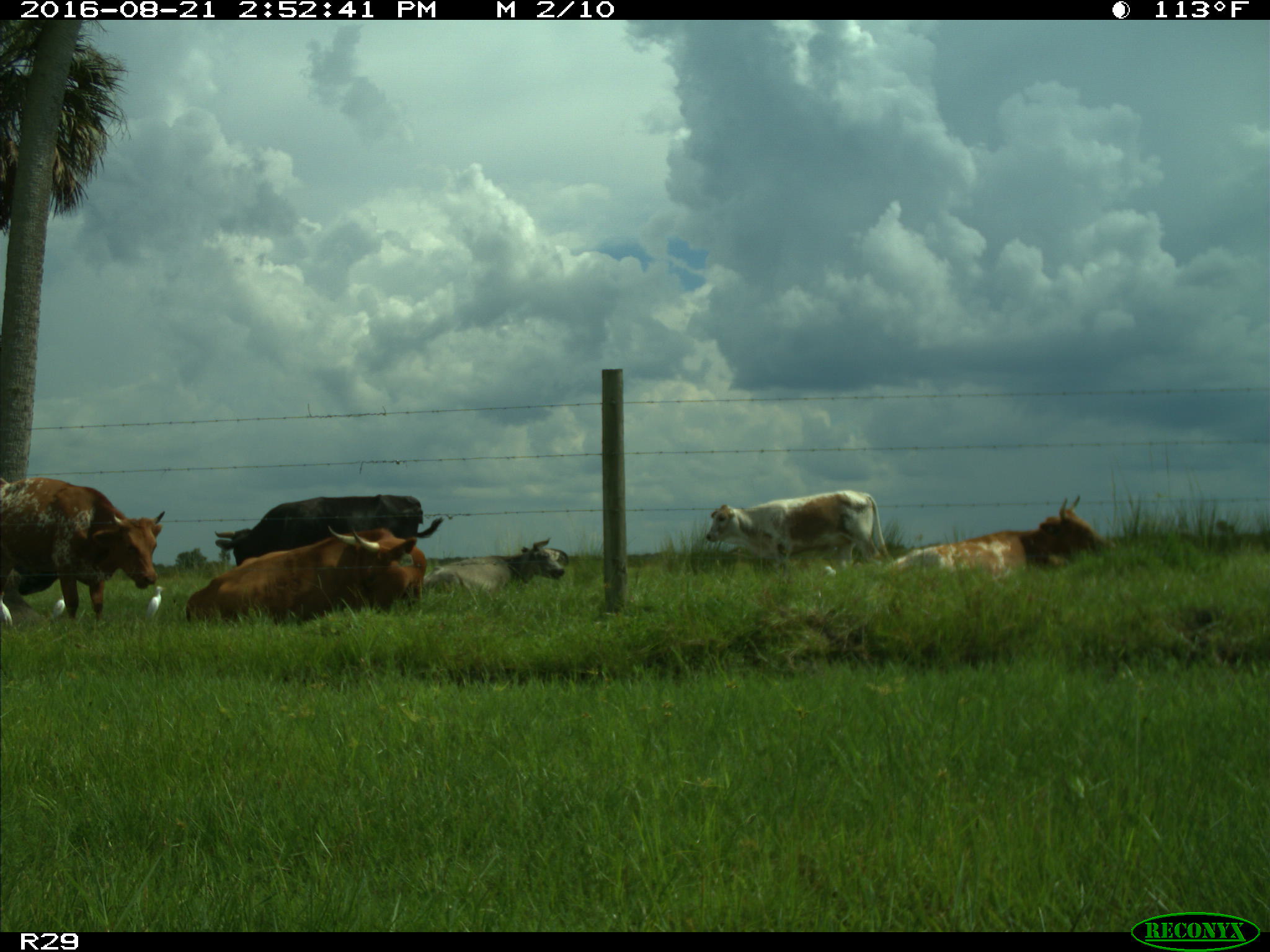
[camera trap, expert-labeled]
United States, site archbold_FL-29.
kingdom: Animalia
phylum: Chordata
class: Mammalia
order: Artiodactyla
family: Bovidae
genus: Bos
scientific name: Bos taurus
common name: domestic cow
Bos taurus (domestic cow).